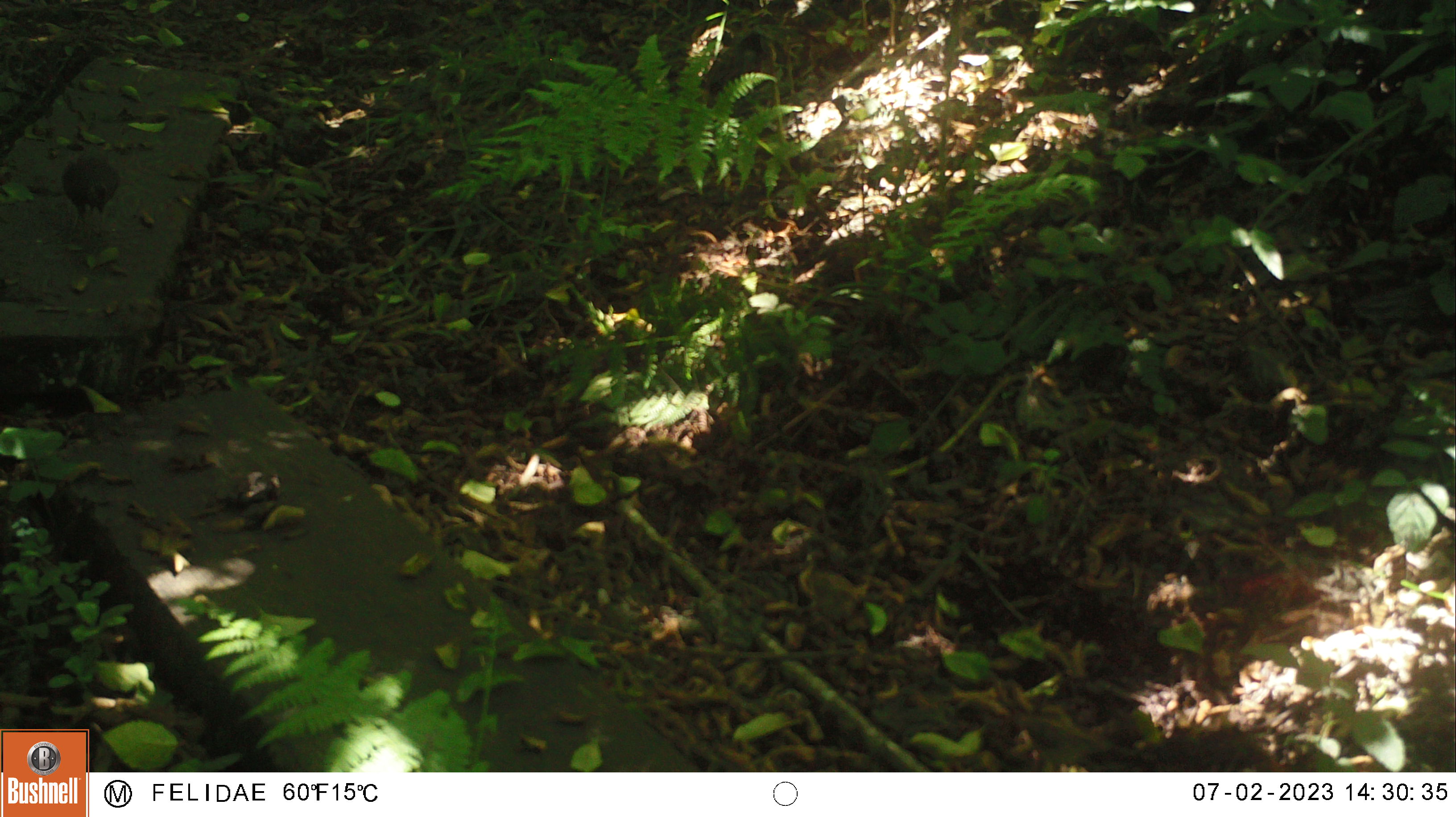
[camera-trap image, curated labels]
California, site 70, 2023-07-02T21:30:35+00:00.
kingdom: Animalia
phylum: Chordata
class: Aves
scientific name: Aves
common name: bird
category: unknown bird